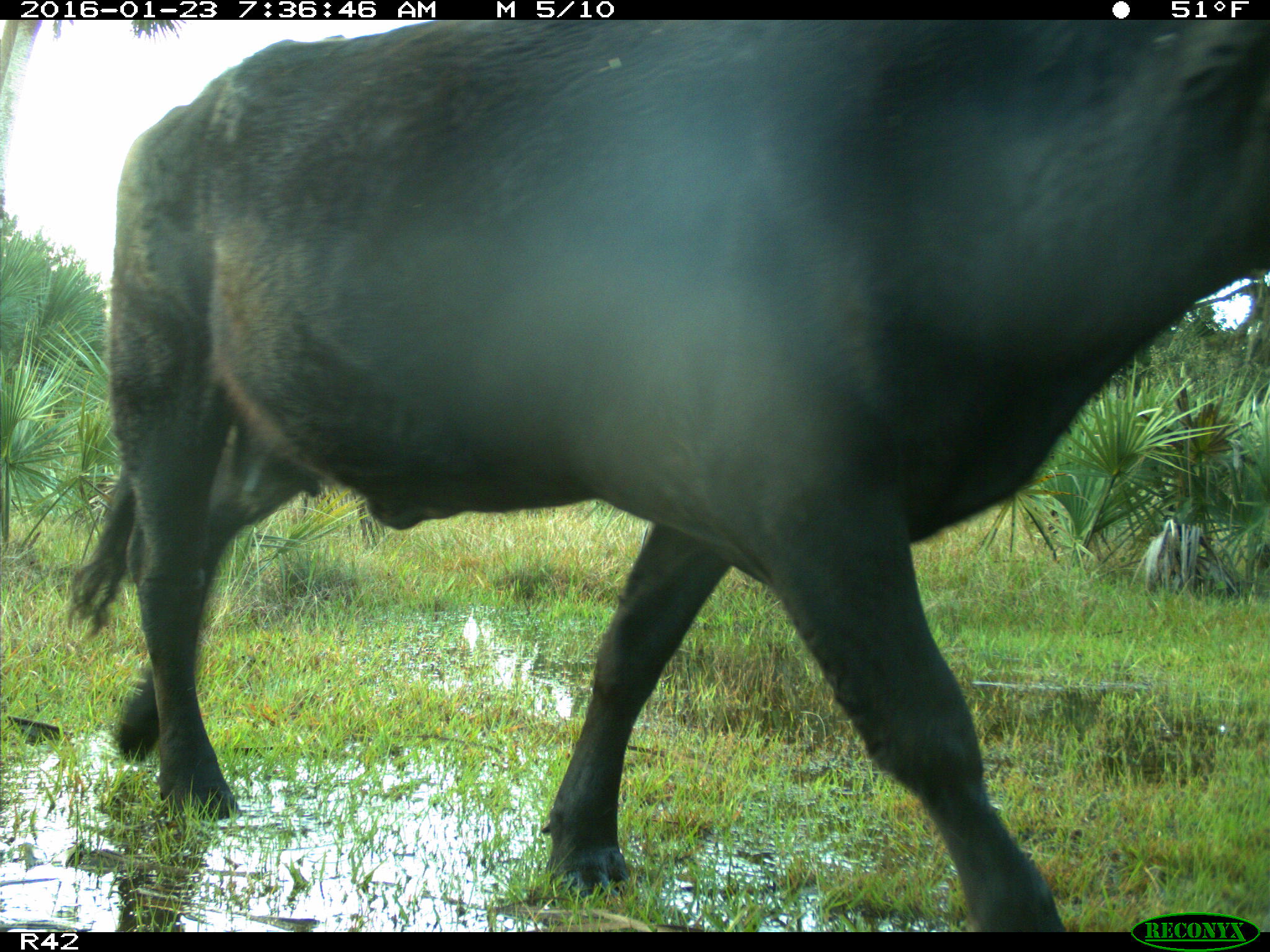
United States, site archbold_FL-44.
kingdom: Animalia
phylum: Chordata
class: Mammalia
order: Artiodactyla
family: Bovidae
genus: Bos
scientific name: Bos taurus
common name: domestic cow